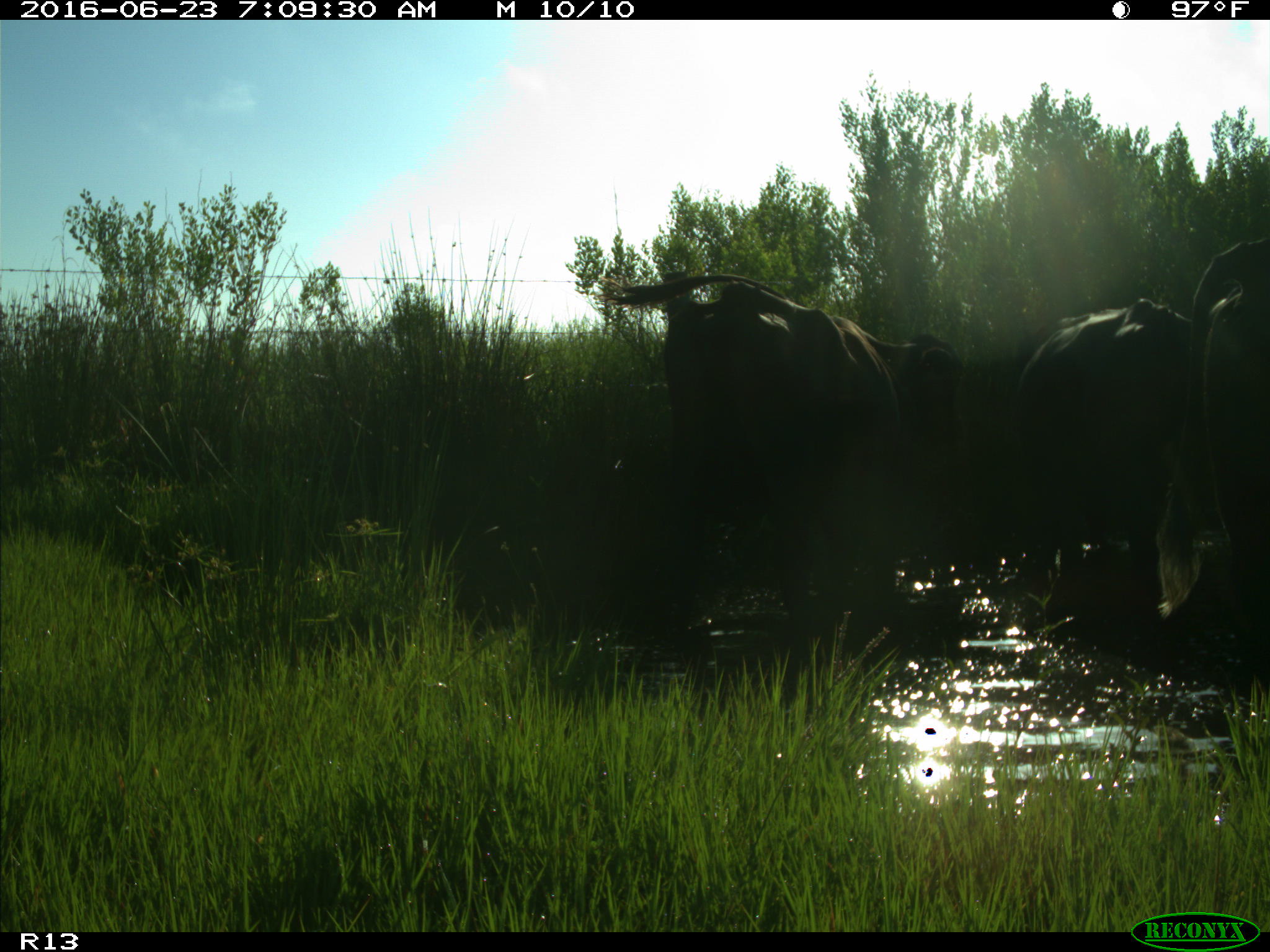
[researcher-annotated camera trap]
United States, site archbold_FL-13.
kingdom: Animalia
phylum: Chordata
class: Mammalia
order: Artiodactyla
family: Bovidae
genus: Bos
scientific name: Bos taurus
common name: domestic cow